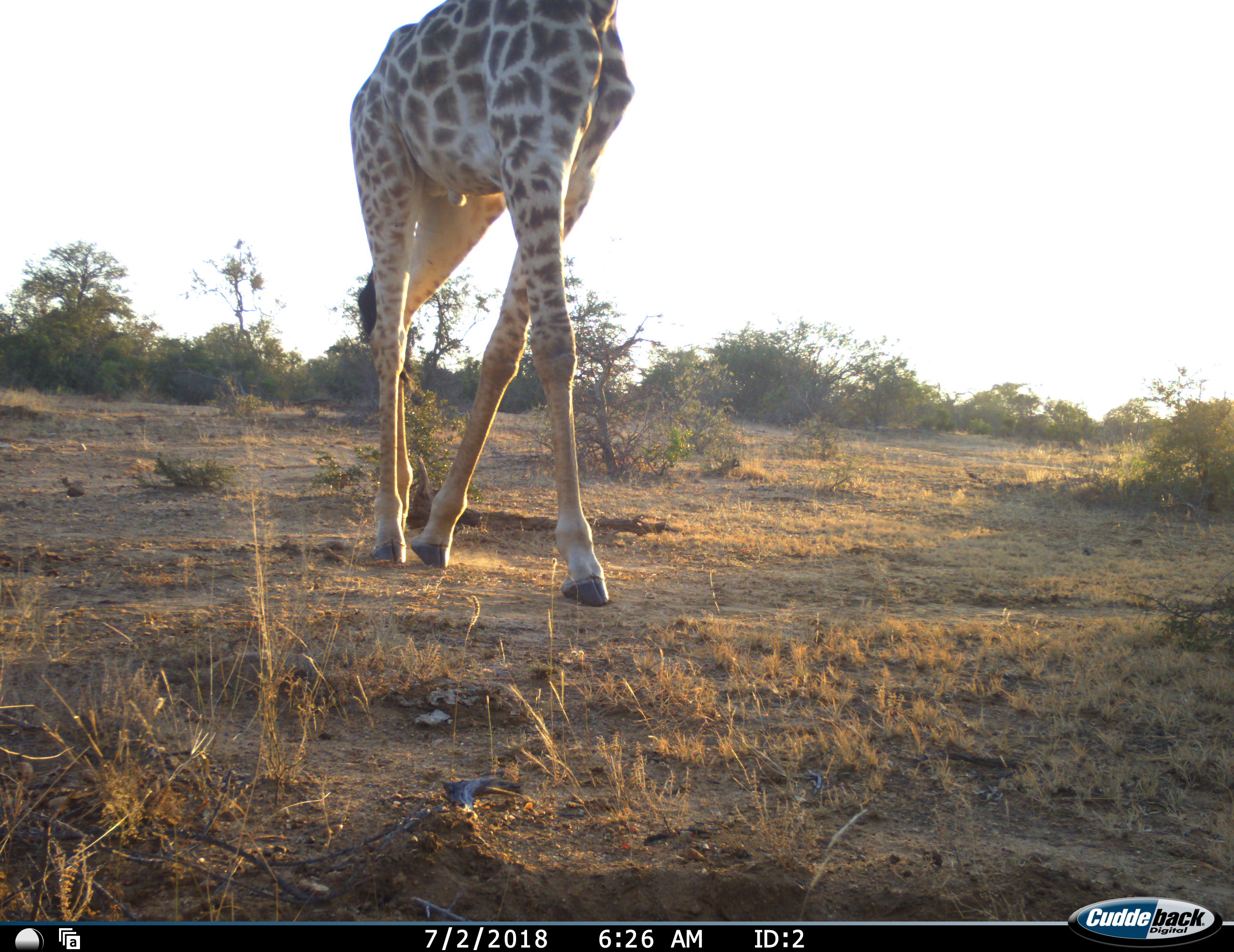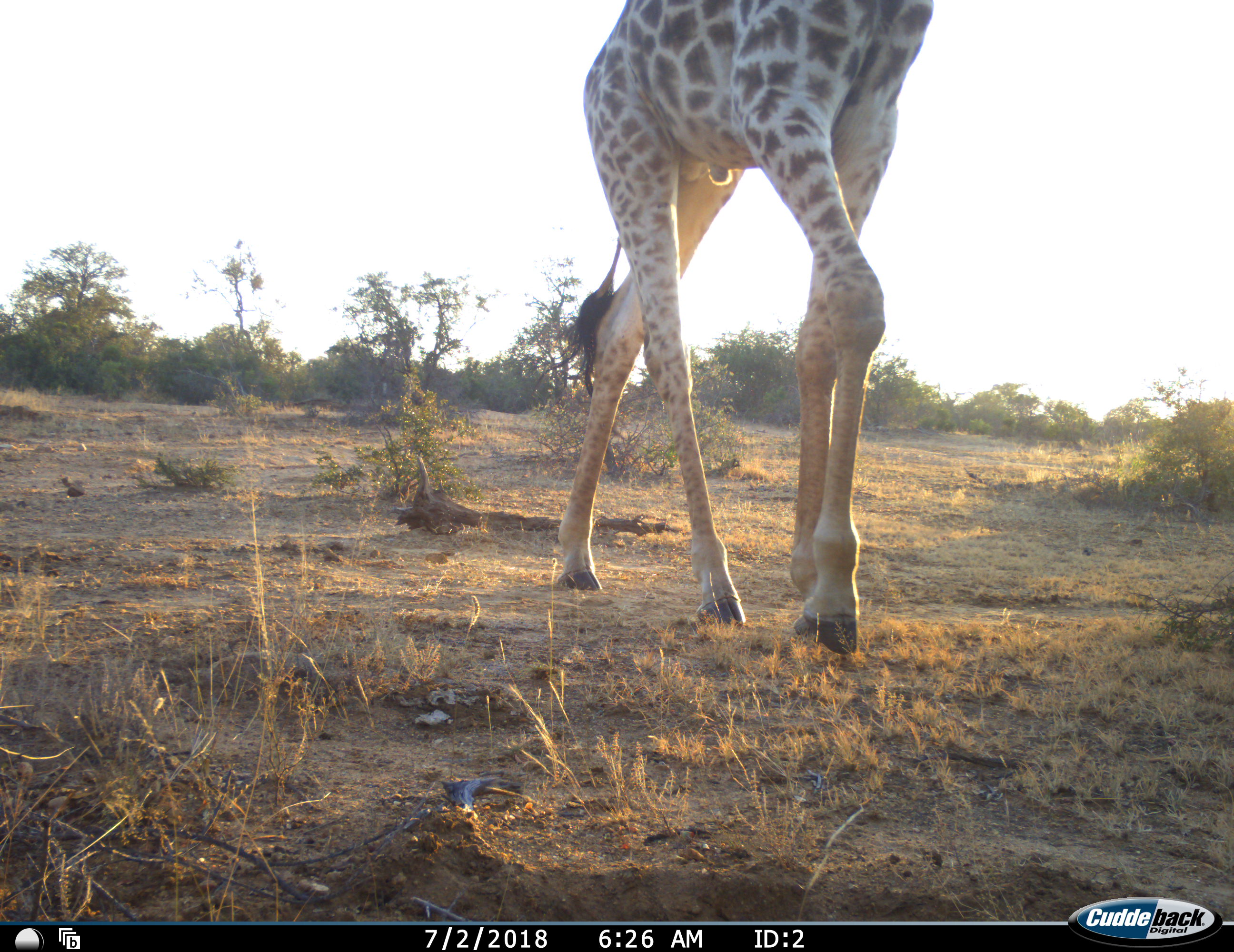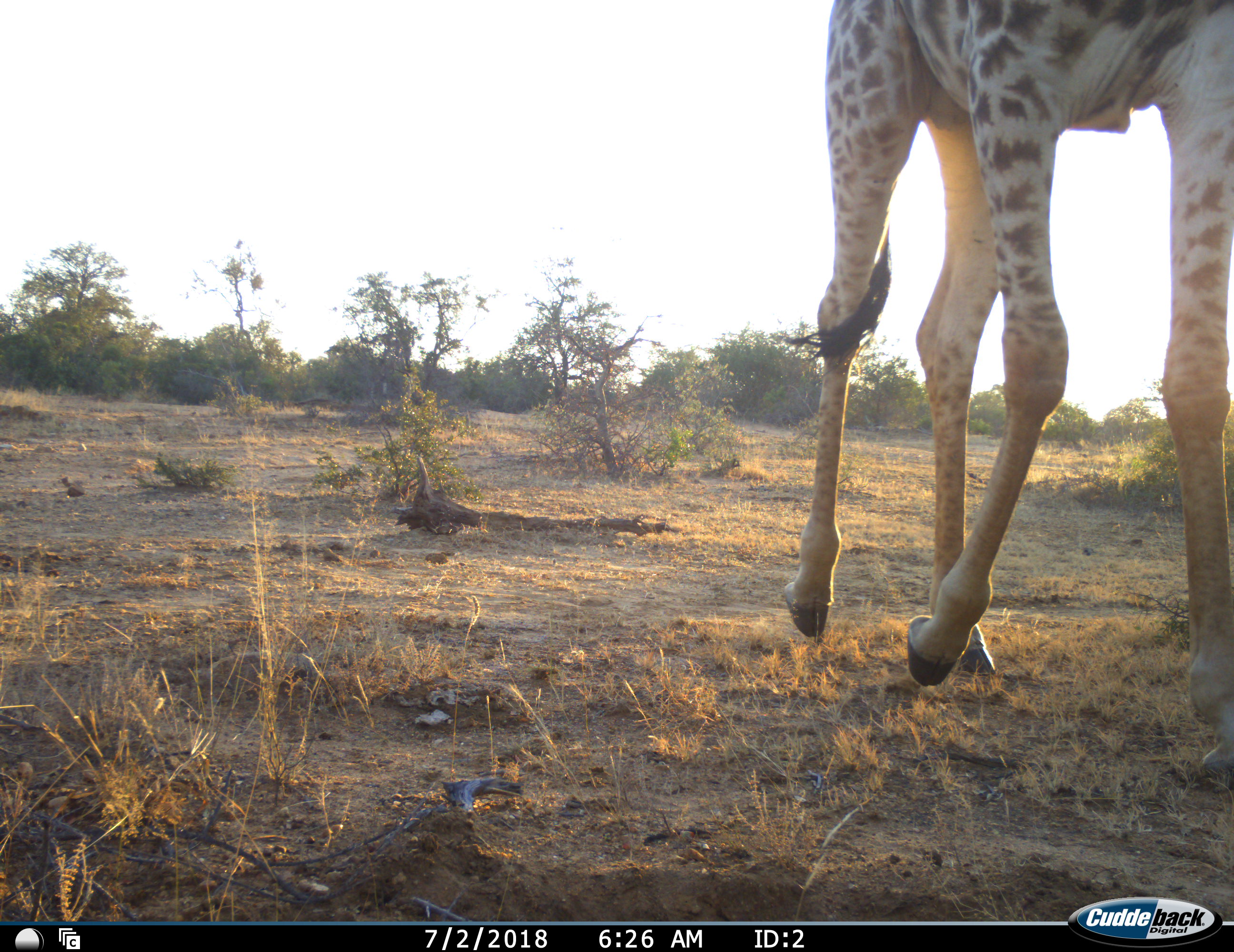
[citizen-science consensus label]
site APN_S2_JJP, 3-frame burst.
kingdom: Animalia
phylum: Chordata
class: Mammalia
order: Artiodactyla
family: Giraffidae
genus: Giraffa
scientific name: Giraffa camelopardalis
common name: giraffe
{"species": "giraffe (Giraffa camelopardalis)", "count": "1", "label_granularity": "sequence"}